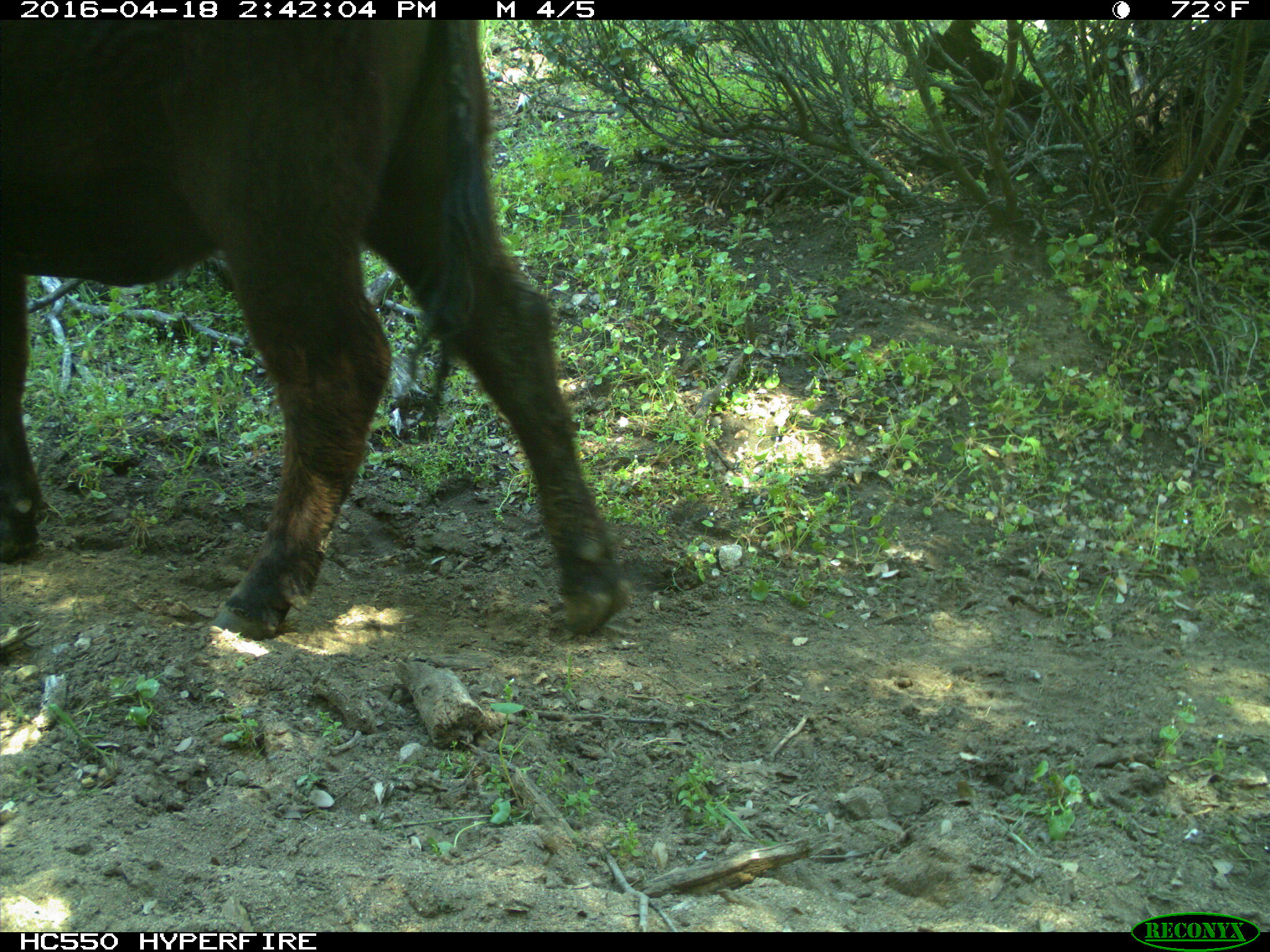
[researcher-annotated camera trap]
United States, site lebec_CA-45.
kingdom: Animalia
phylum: Chordata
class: Mammalia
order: Artiodactyla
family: Bovidae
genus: Bos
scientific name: Bos taurus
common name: domestic cow